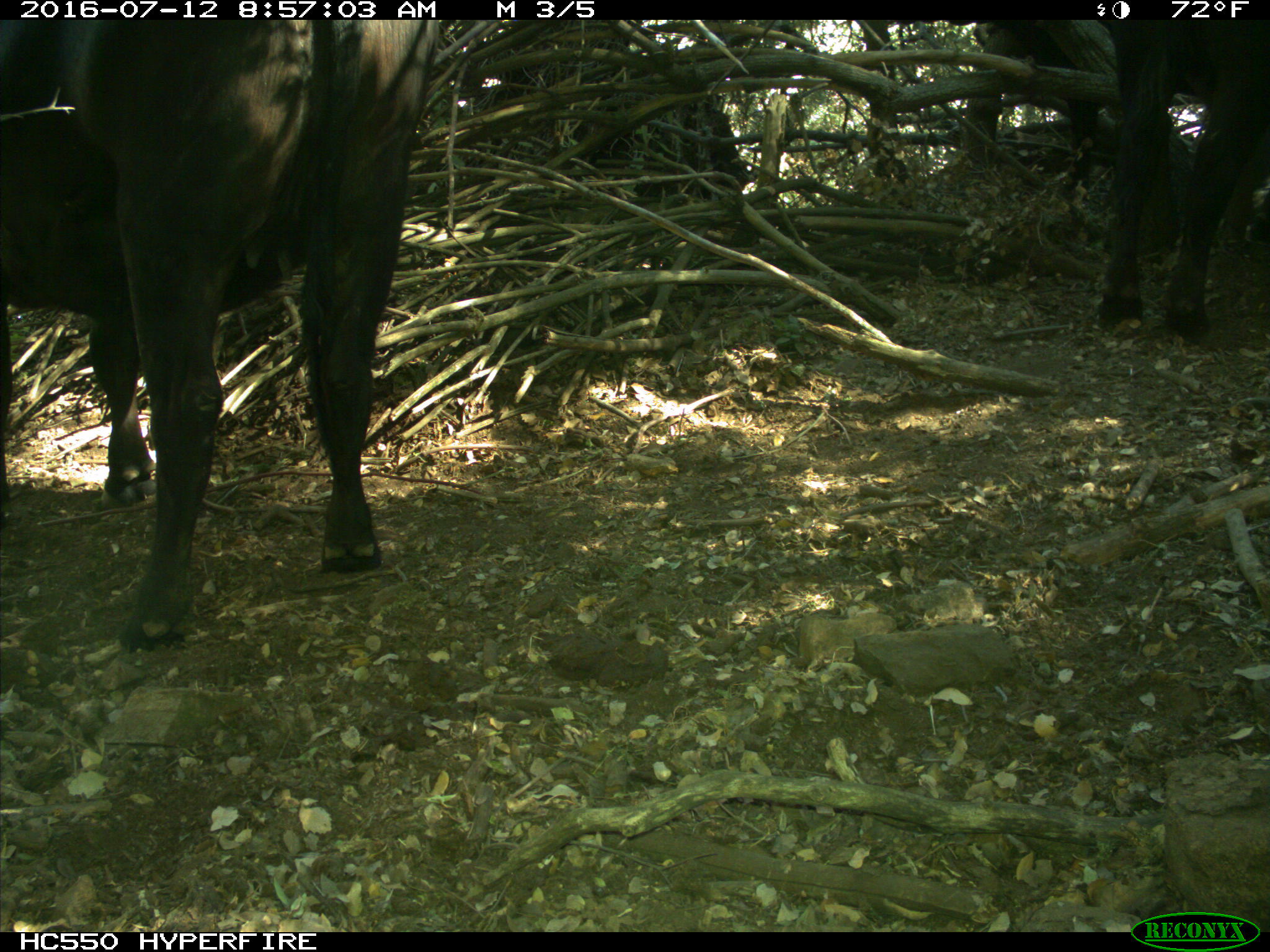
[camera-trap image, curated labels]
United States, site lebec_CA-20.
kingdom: Animalia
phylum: Chordata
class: Mammalia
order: Artiodactyla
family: Bovidae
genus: Bos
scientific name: Bos taurus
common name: domestic cow